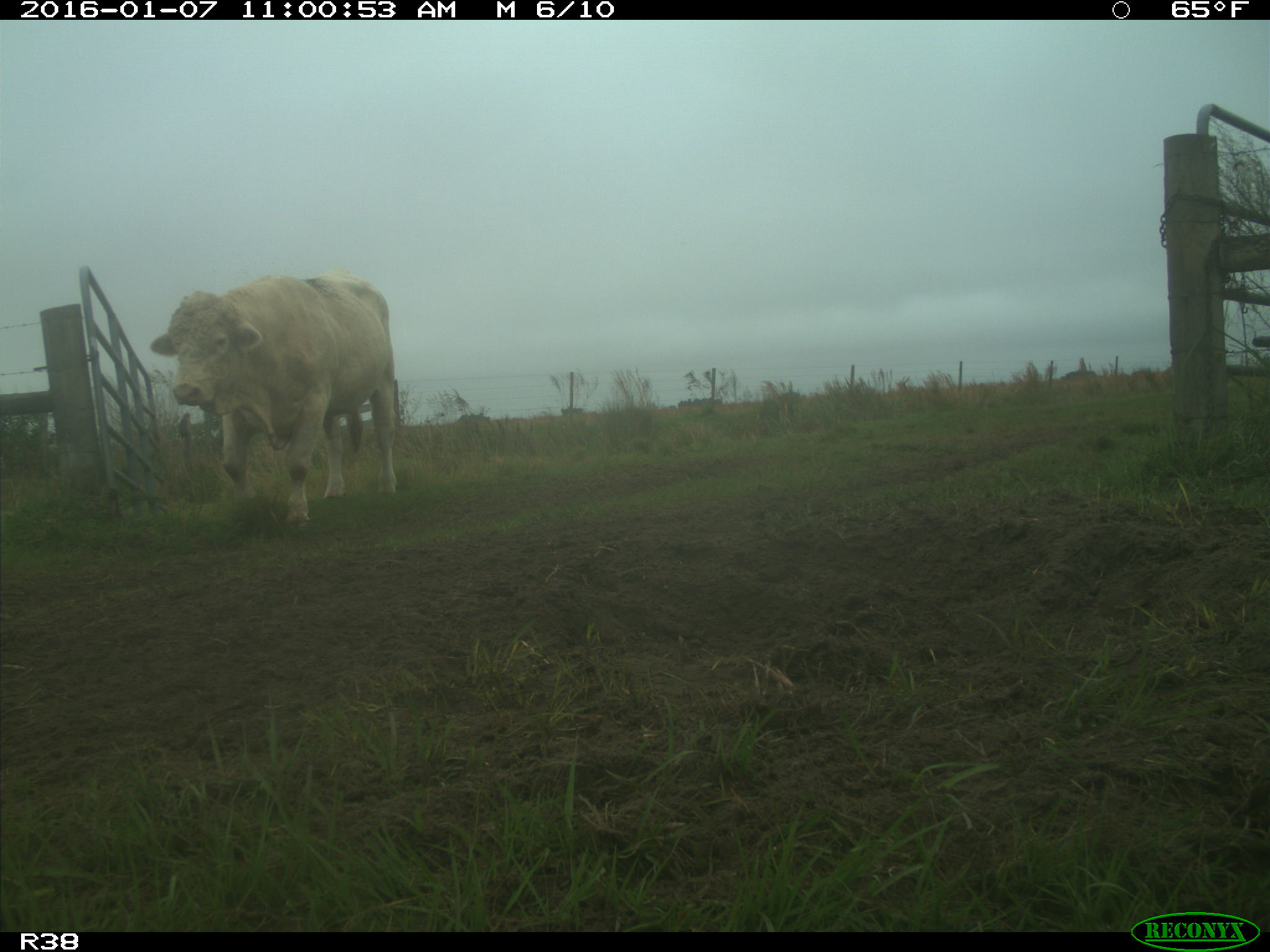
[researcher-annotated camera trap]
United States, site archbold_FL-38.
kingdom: Animalia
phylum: Chordata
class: Mammalia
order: Artiodactyla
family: Bovidae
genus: Bos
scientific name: Bos taurus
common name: domestic cow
Bos taurus (domestic cow).